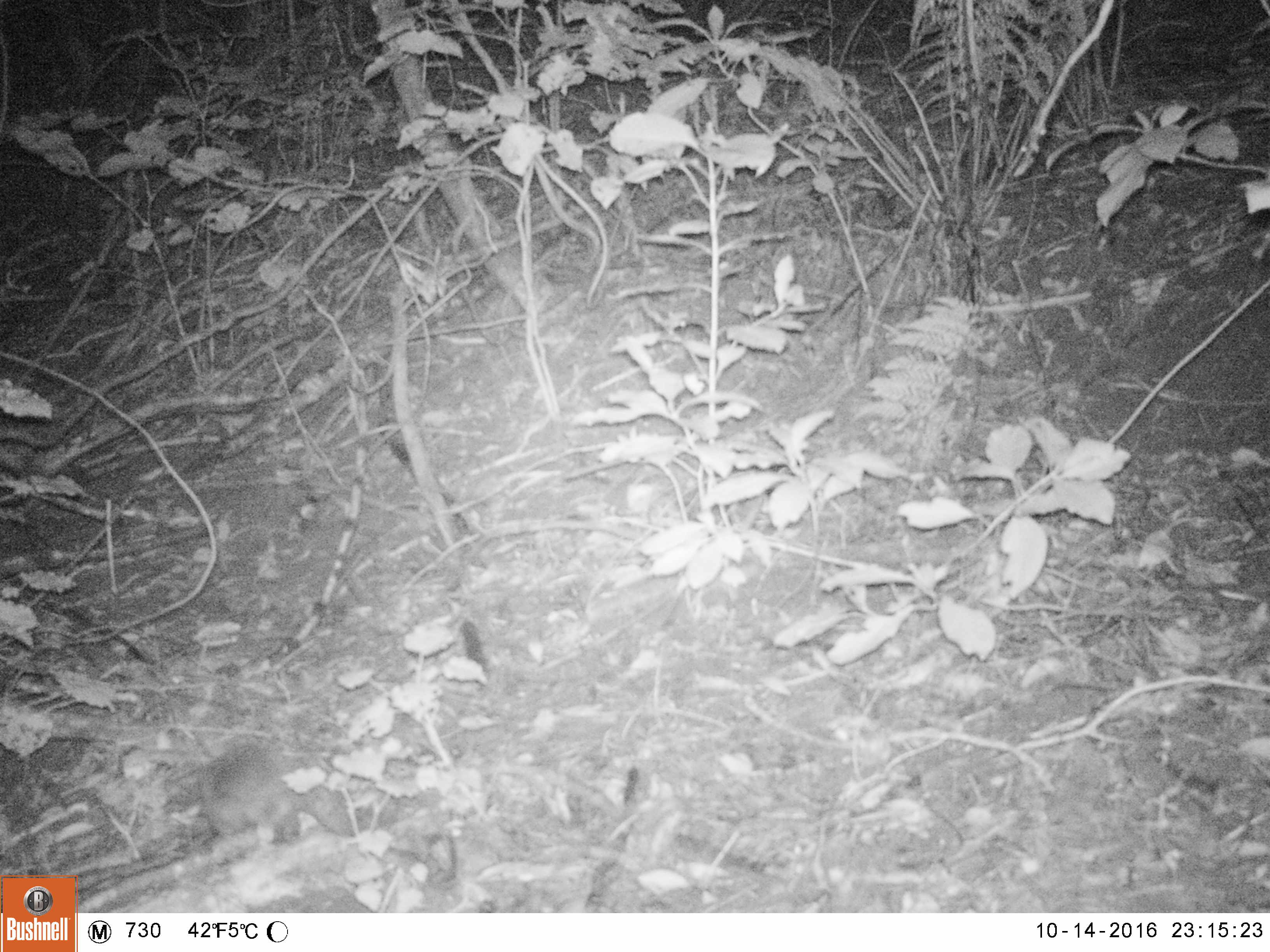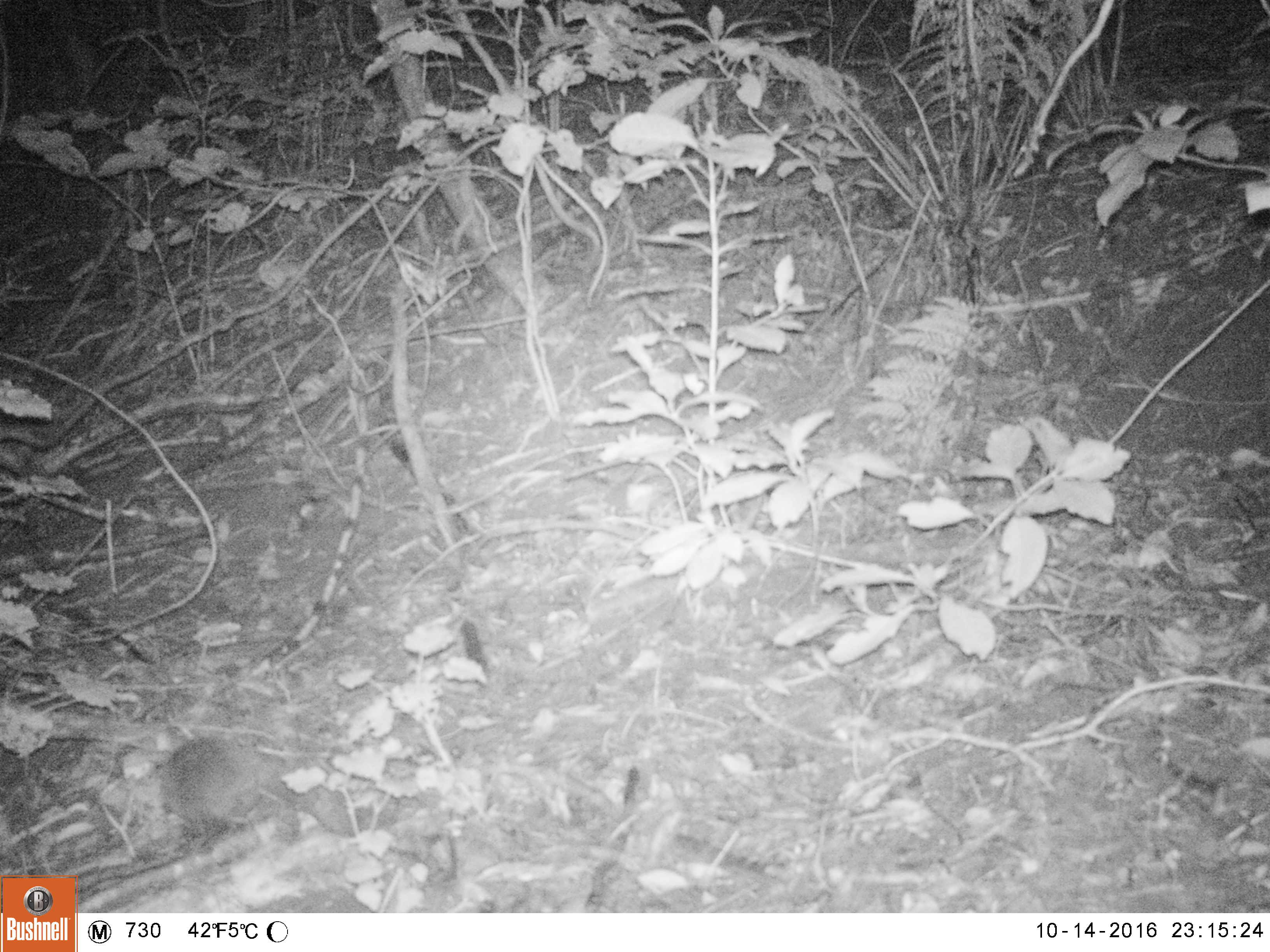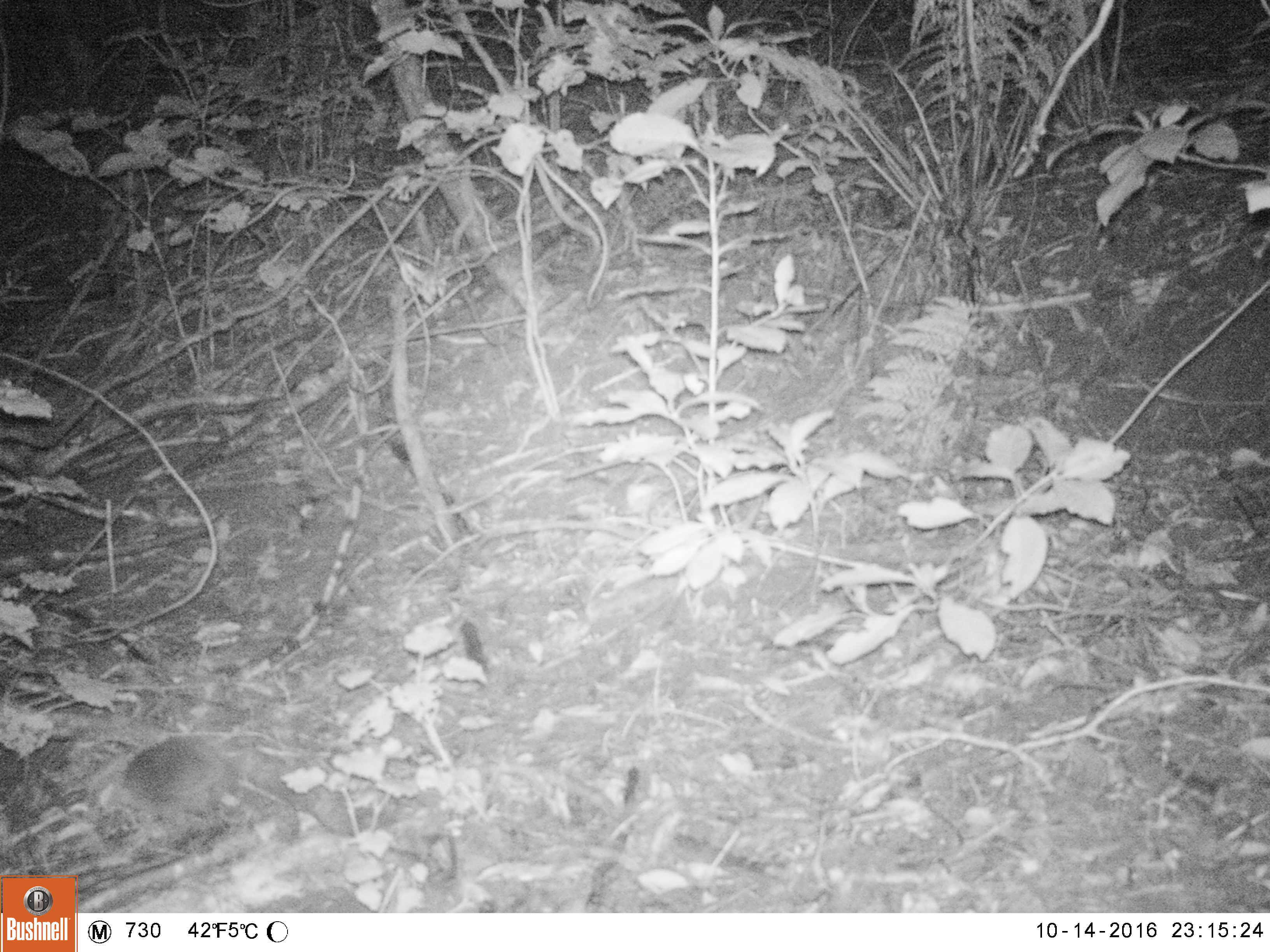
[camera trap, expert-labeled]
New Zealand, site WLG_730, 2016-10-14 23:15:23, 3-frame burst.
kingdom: Animalia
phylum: Chordata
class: Mammalia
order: Eulipotyphla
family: Erinaceidae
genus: Erinaceus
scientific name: Erinaceus europaeus europaeus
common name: european hedgehog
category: hedgehog